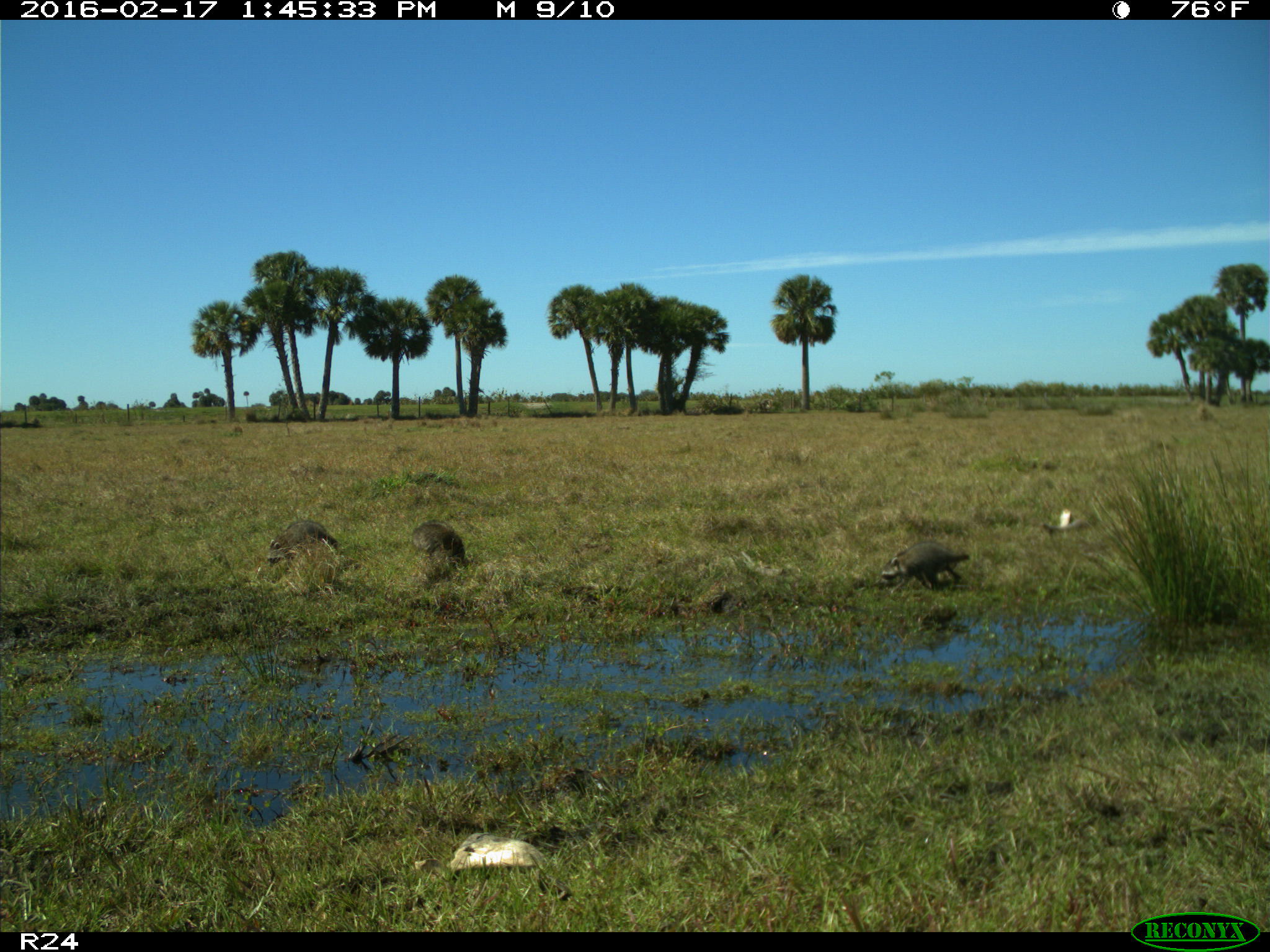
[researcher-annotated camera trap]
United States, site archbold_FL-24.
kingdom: Animalia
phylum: Chordata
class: Mammalia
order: Carnivora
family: Procyonidae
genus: Procyon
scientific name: Procyon lotor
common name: common raccoon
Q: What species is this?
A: Procyon lotor (common raccoon).